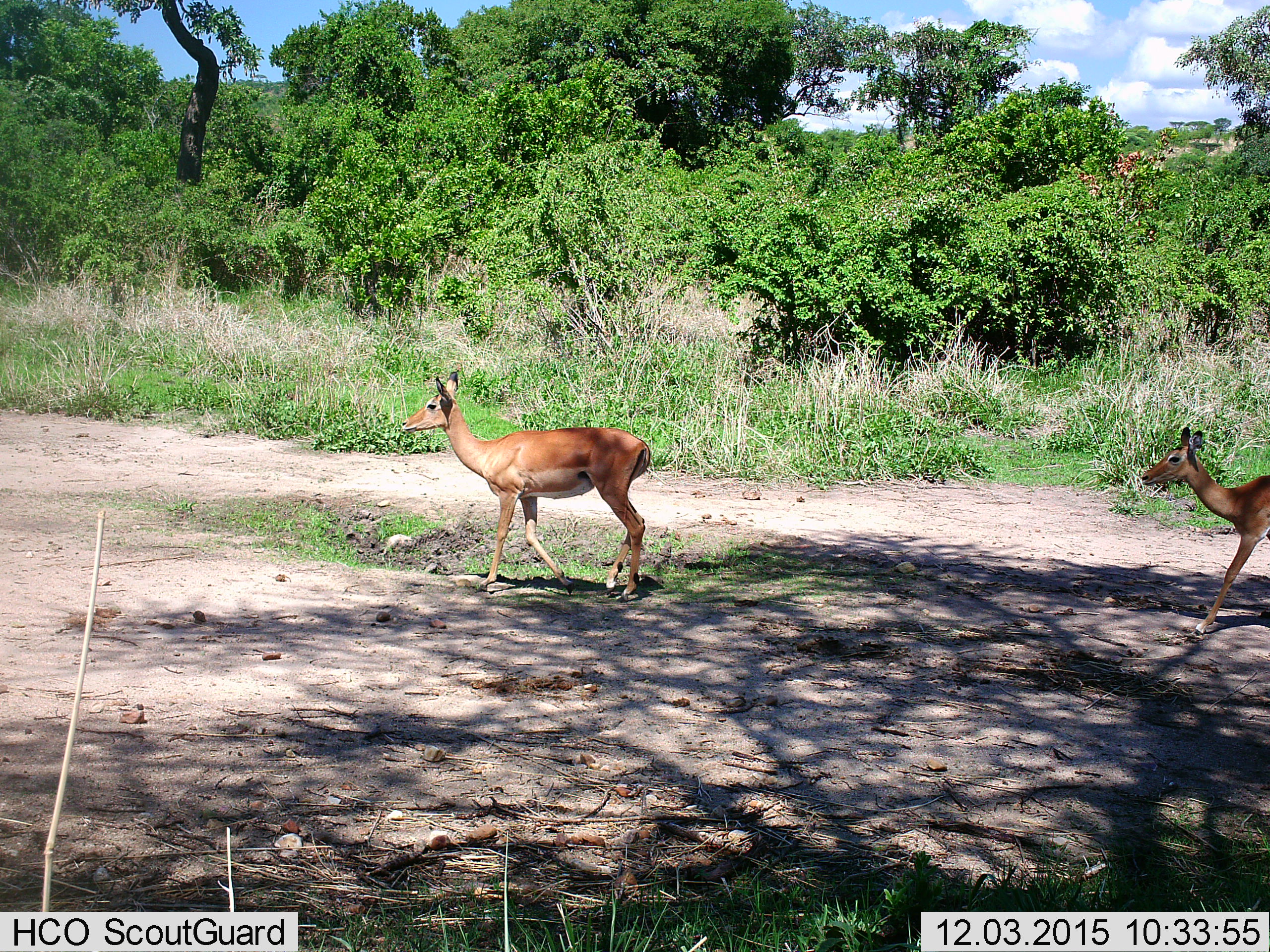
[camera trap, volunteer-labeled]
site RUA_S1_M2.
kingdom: Animalia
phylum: Chordata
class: Mammalia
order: Artiodactyla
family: Bovidae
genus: Aepyceros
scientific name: Aepyceros melampus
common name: impala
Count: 2.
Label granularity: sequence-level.